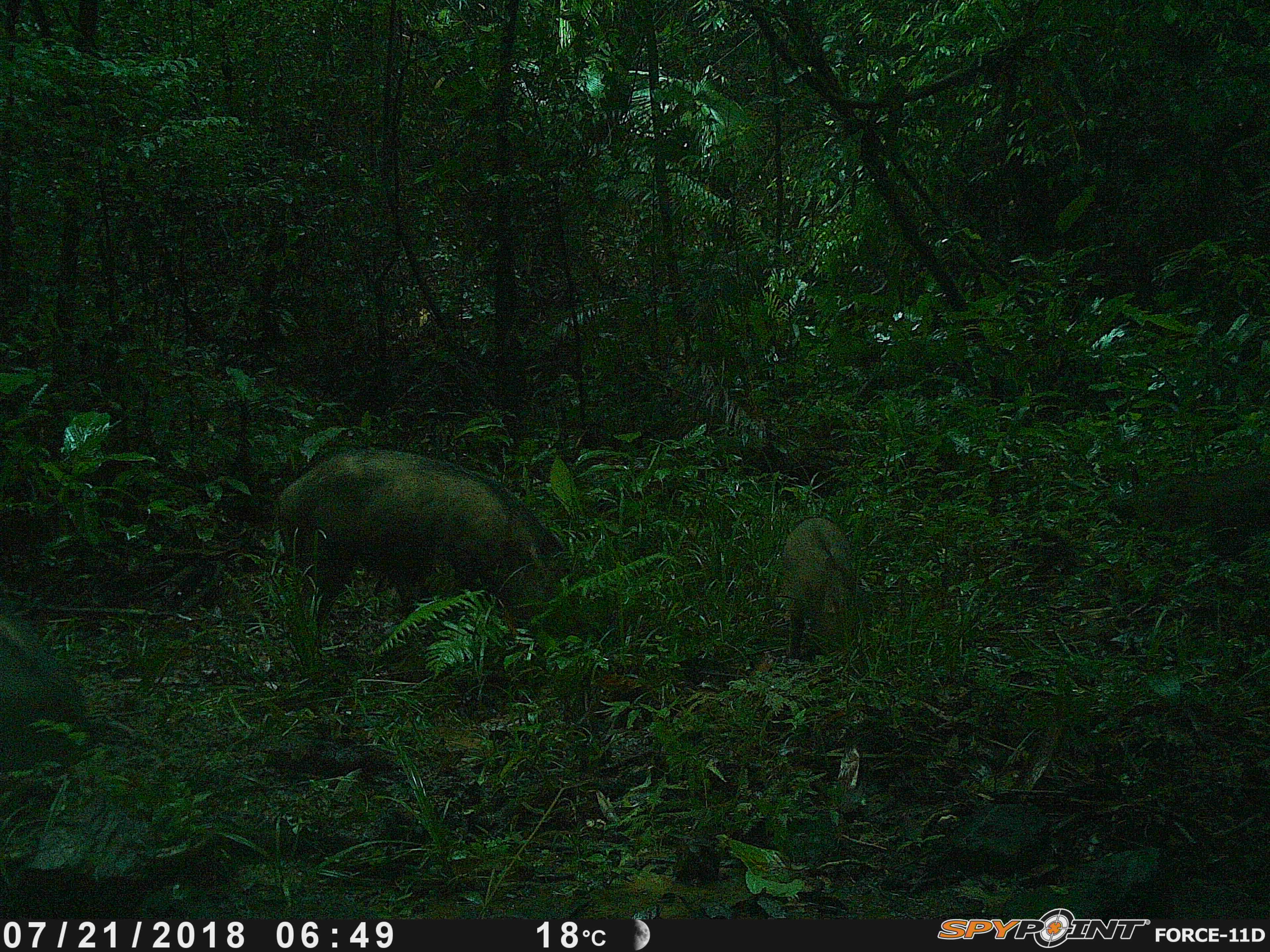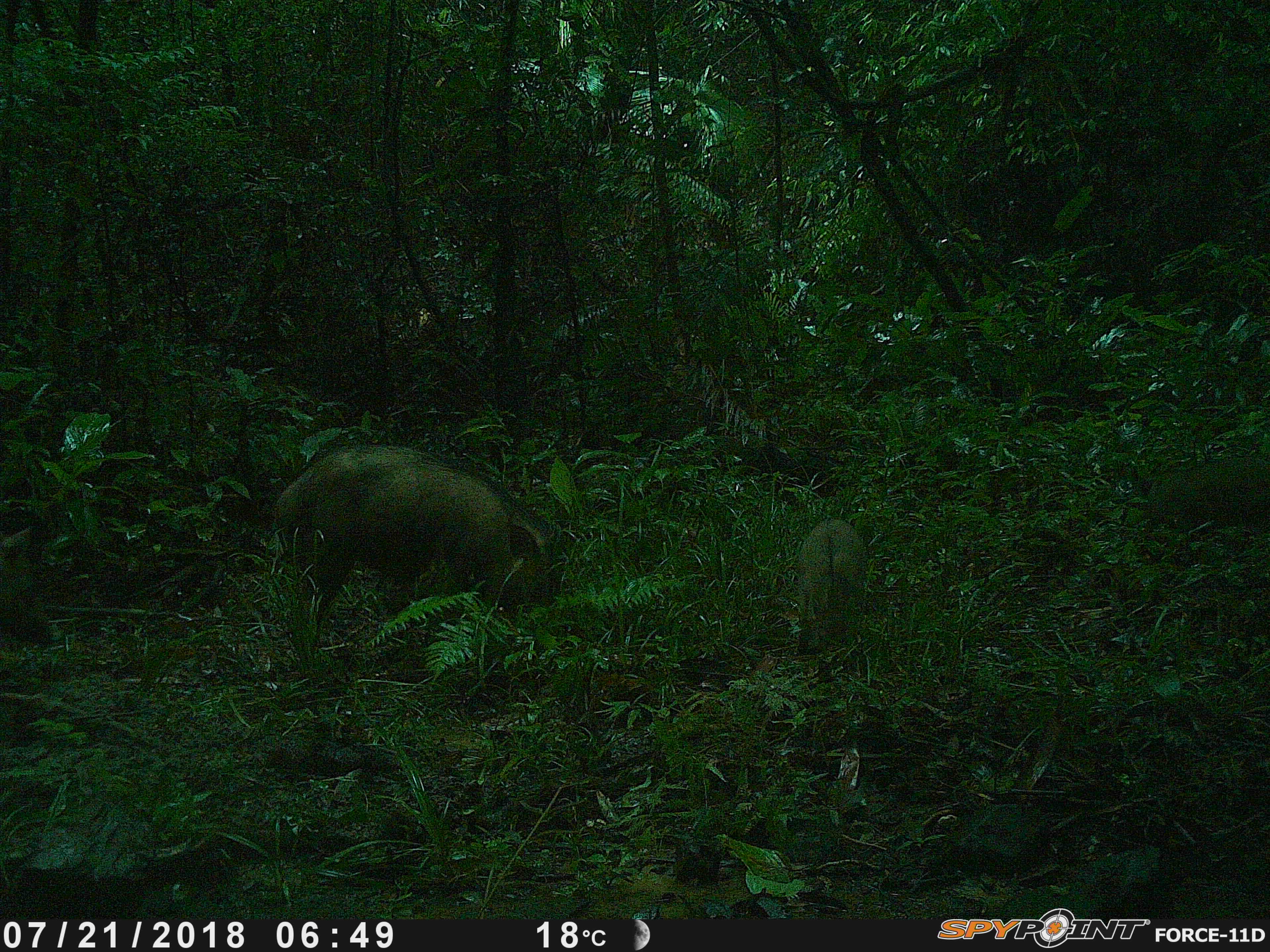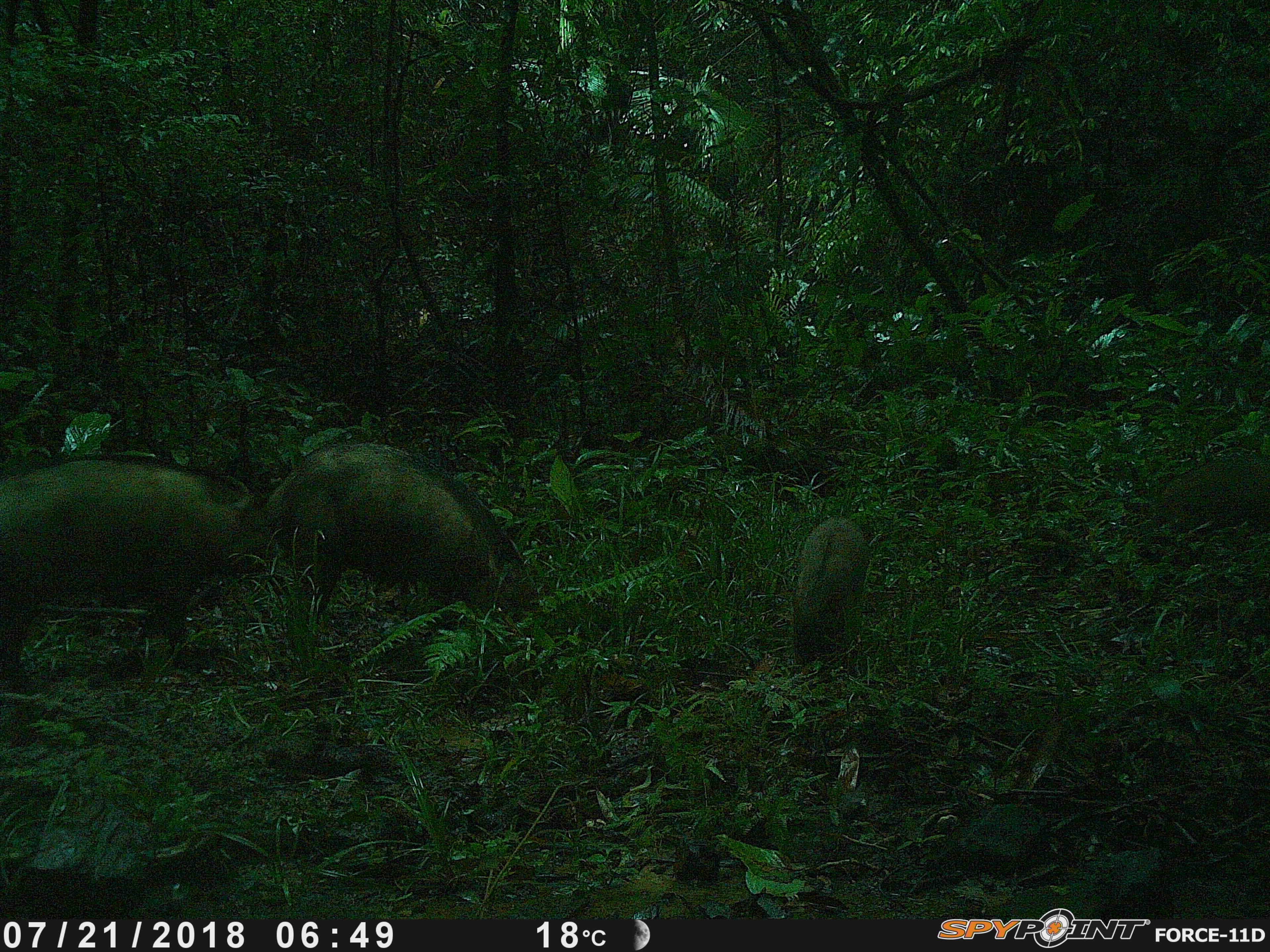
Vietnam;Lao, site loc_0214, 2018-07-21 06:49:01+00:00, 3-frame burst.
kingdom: Animalia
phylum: Chordata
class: Mammalia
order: Artiodactyla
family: Suidae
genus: Sus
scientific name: Sus scrofa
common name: eurasian wild pig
Eurasian wild pig (Sus scrofa). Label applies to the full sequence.